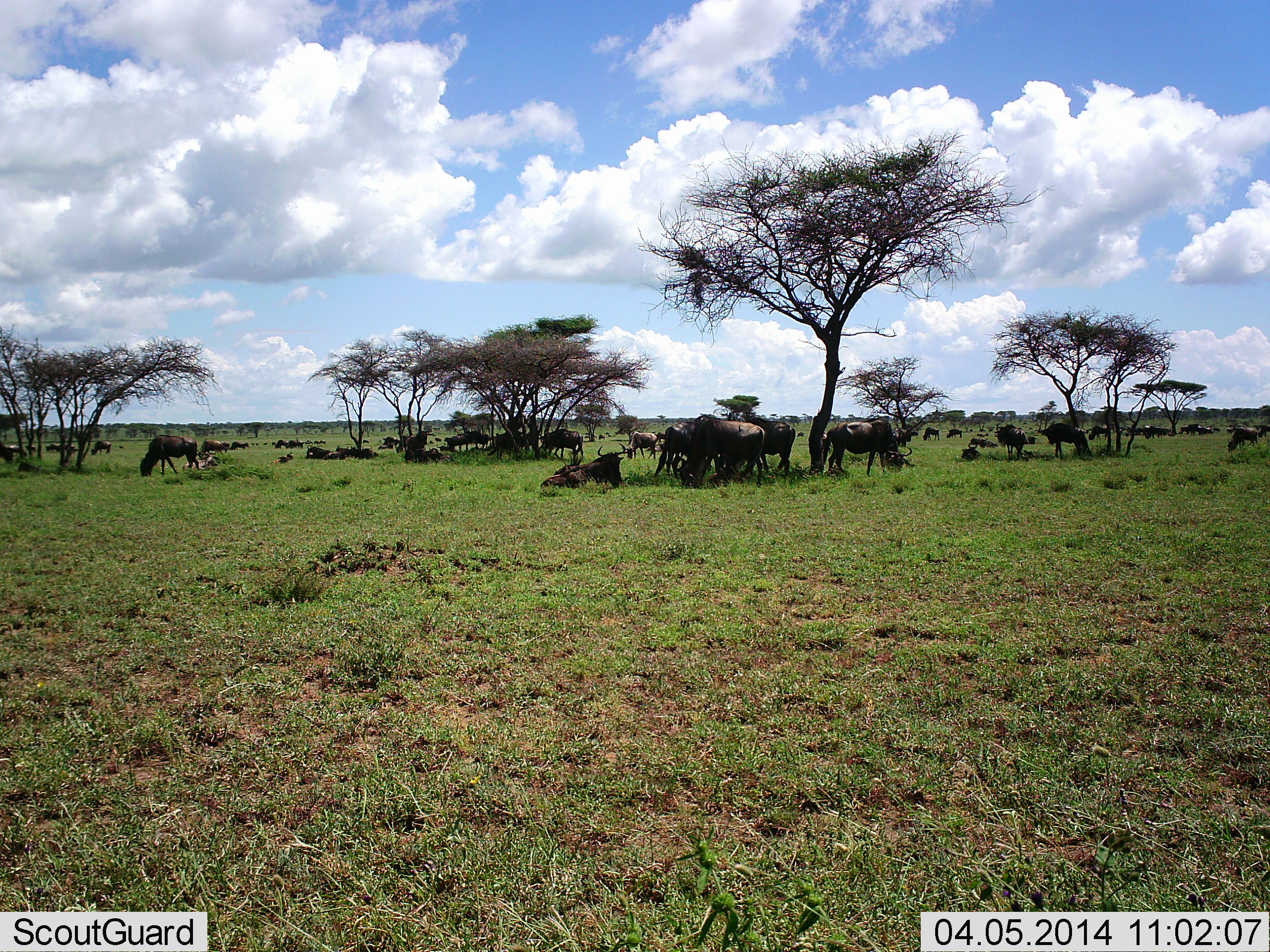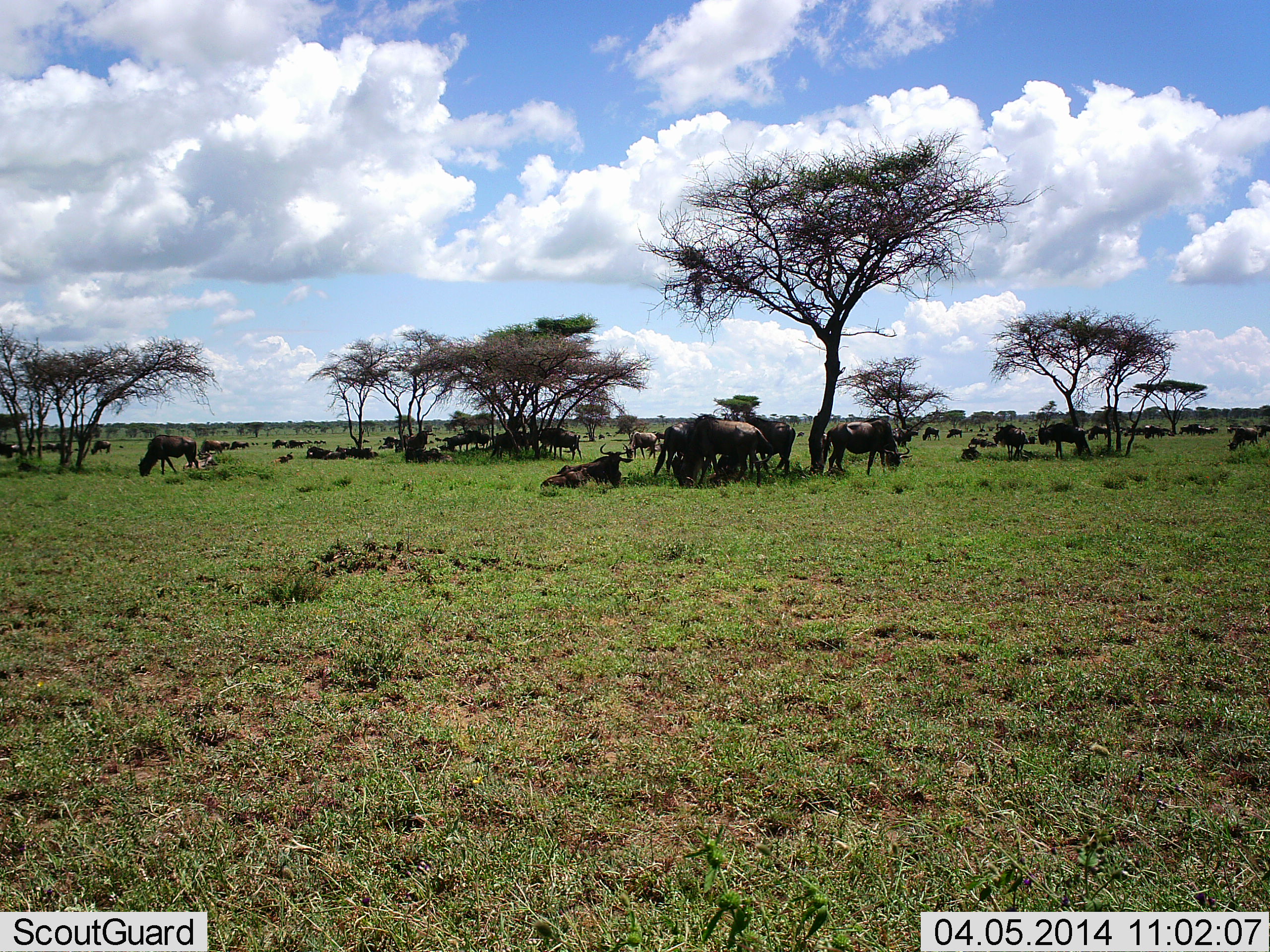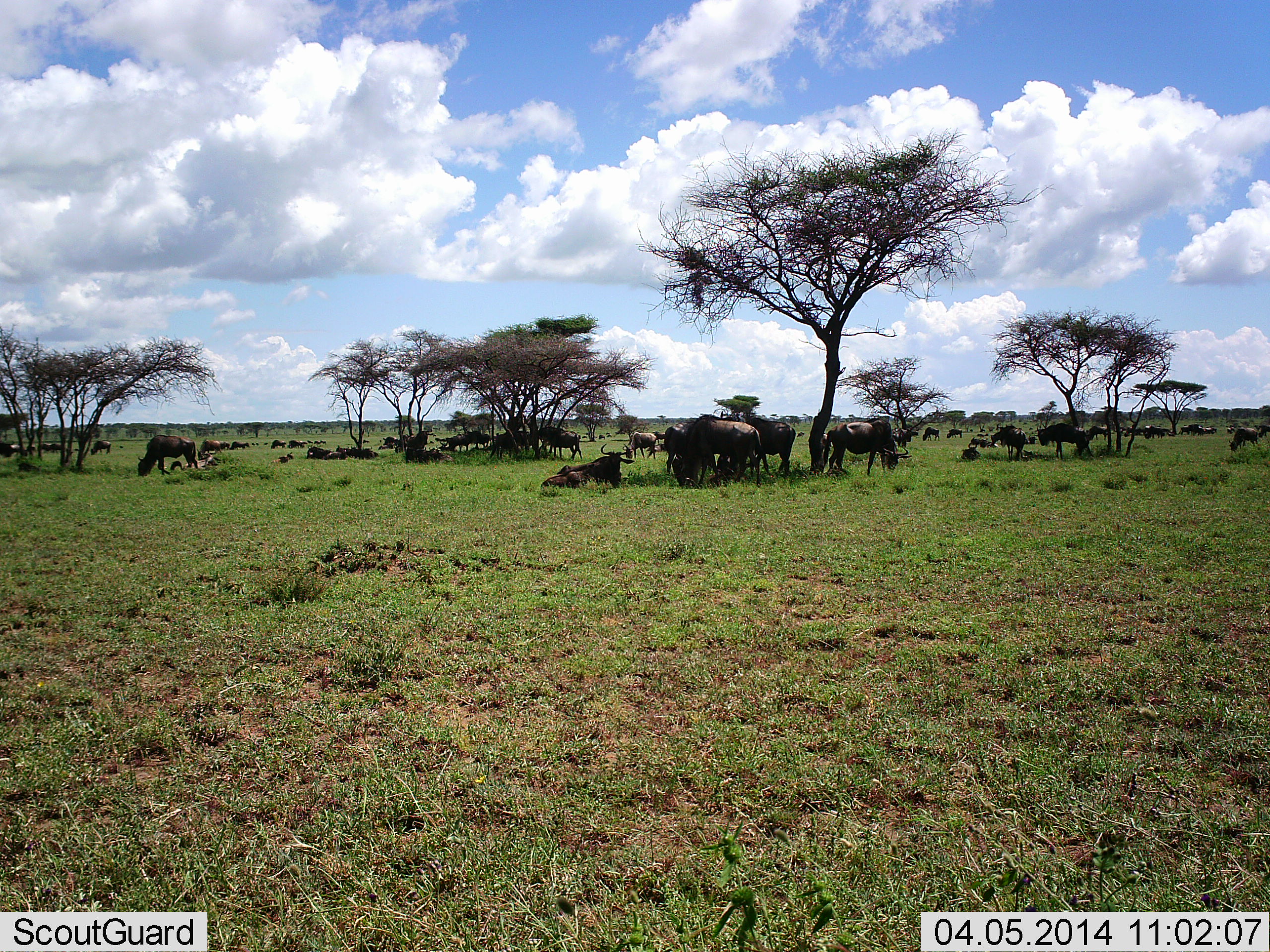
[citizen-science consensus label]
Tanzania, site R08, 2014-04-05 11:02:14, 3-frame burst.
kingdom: Animalia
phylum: Chordata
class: Mammalia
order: Artiodactyla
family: Bovidae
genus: Connochaetes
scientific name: Connochaetes taurinus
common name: blue wildebeest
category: wildebeest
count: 11-50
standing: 70%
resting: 90%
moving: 30%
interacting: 30%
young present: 0%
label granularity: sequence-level